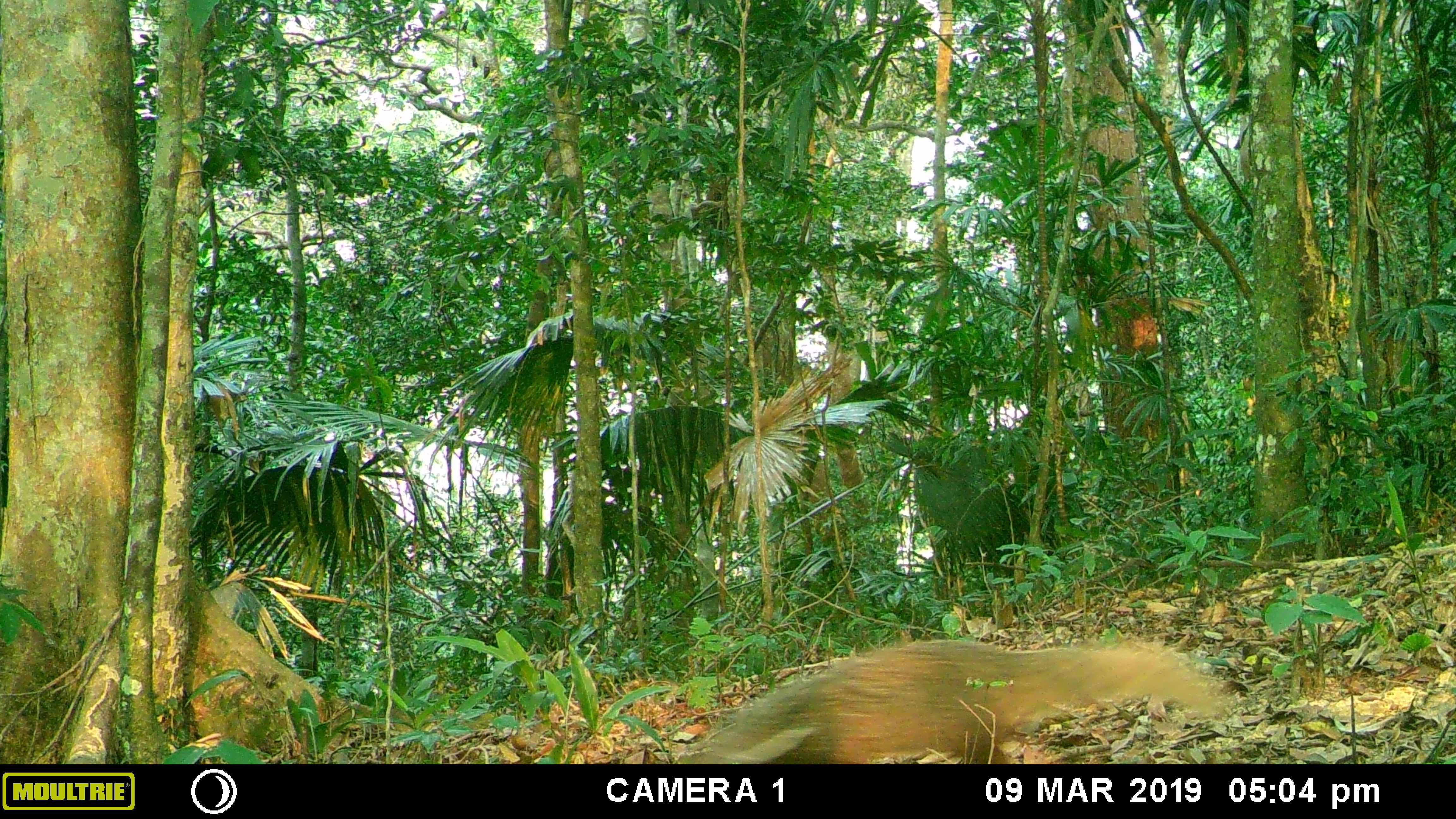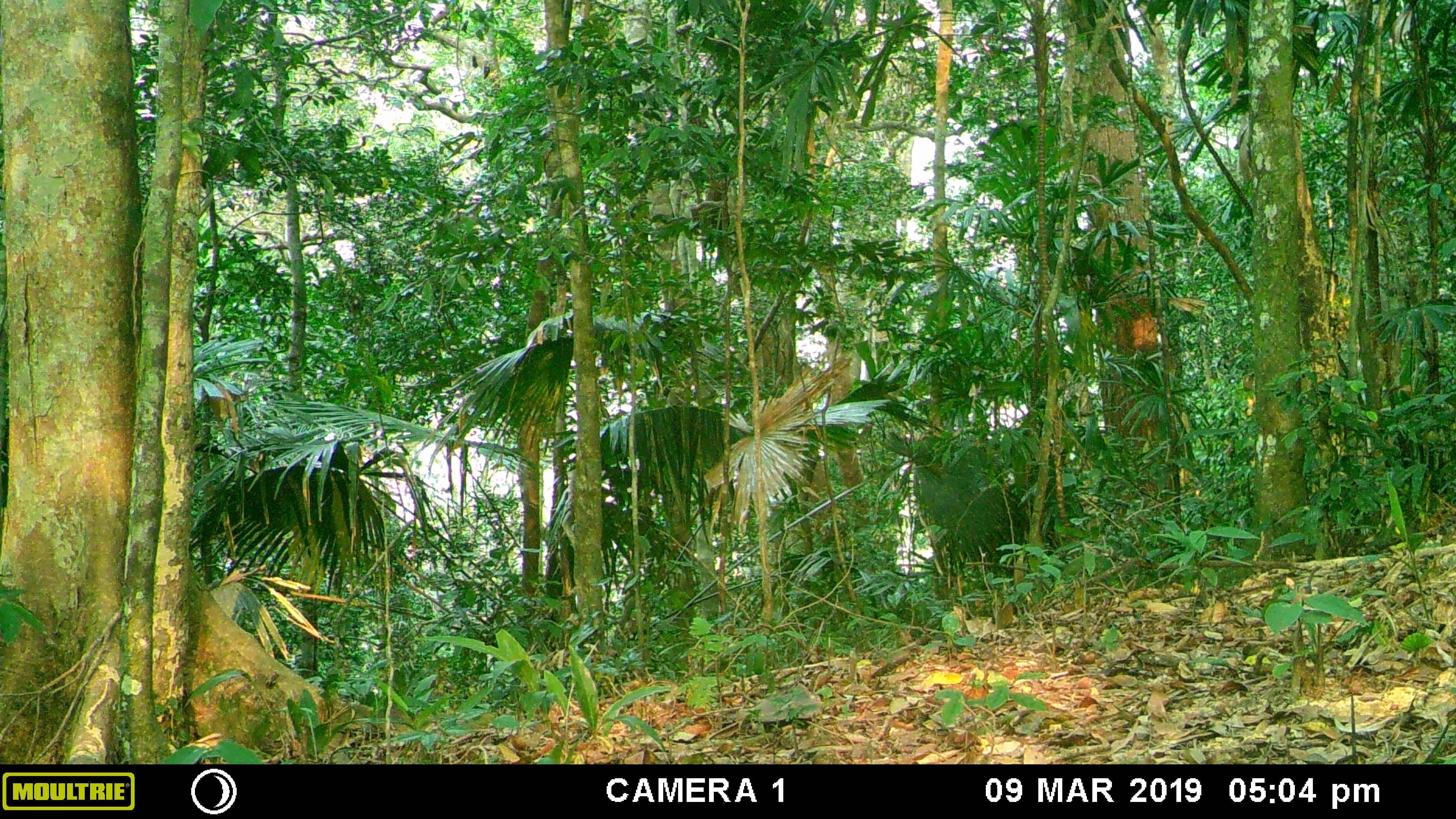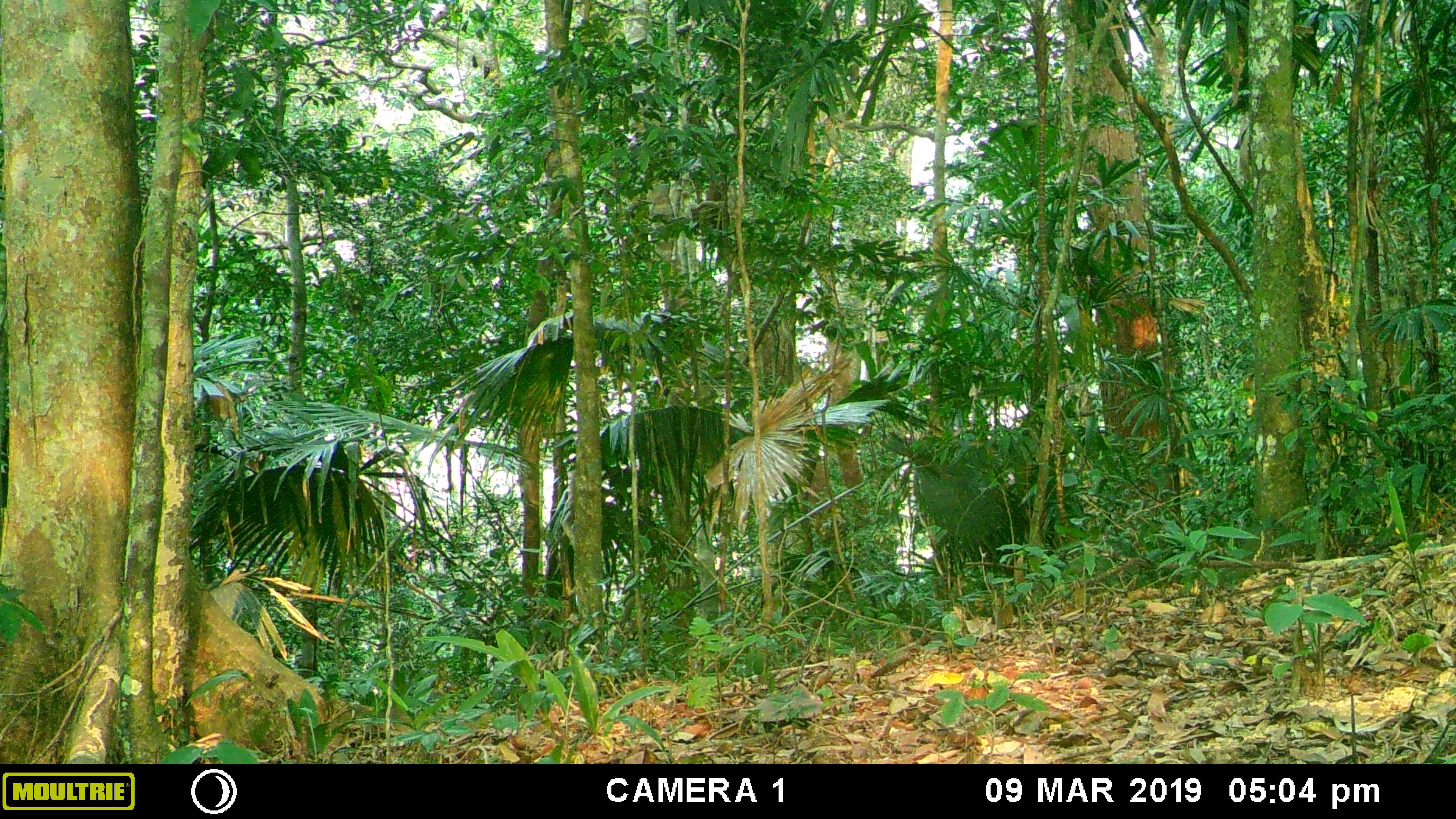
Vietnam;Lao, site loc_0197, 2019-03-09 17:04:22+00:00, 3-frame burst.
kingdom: Animalia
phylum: Chordata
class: Mammalia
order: Carnivora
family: Herpestidae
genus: Urva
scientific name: Urva urva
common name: crab-eating mongoose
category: crab eating mongoose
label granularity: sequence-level